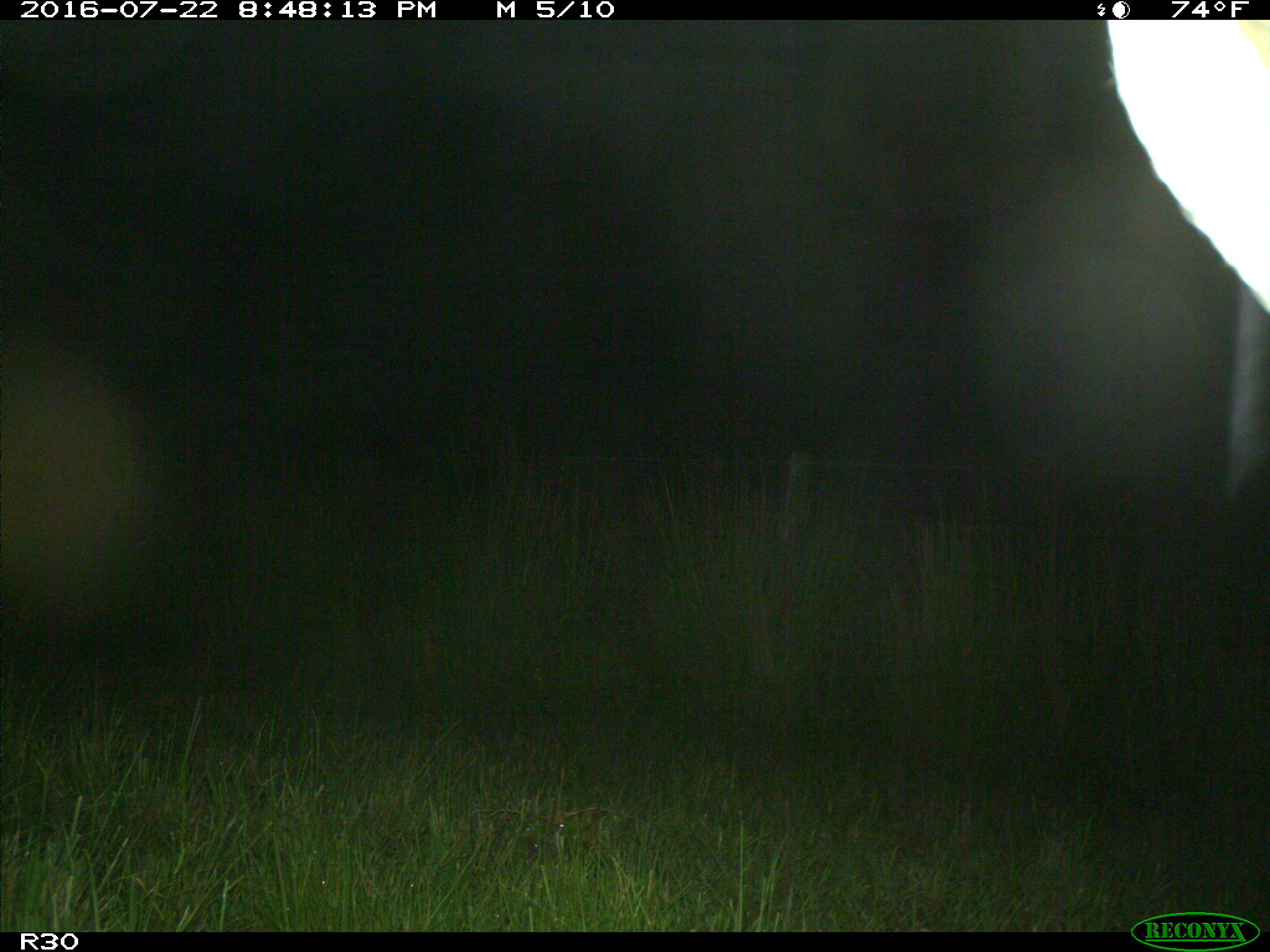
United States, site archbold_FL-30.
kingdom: Animalia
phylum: Chordata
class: Mammalia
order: Artiodactyla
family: Bovidae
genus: Bos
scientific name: Bos taurus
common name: domestic cow